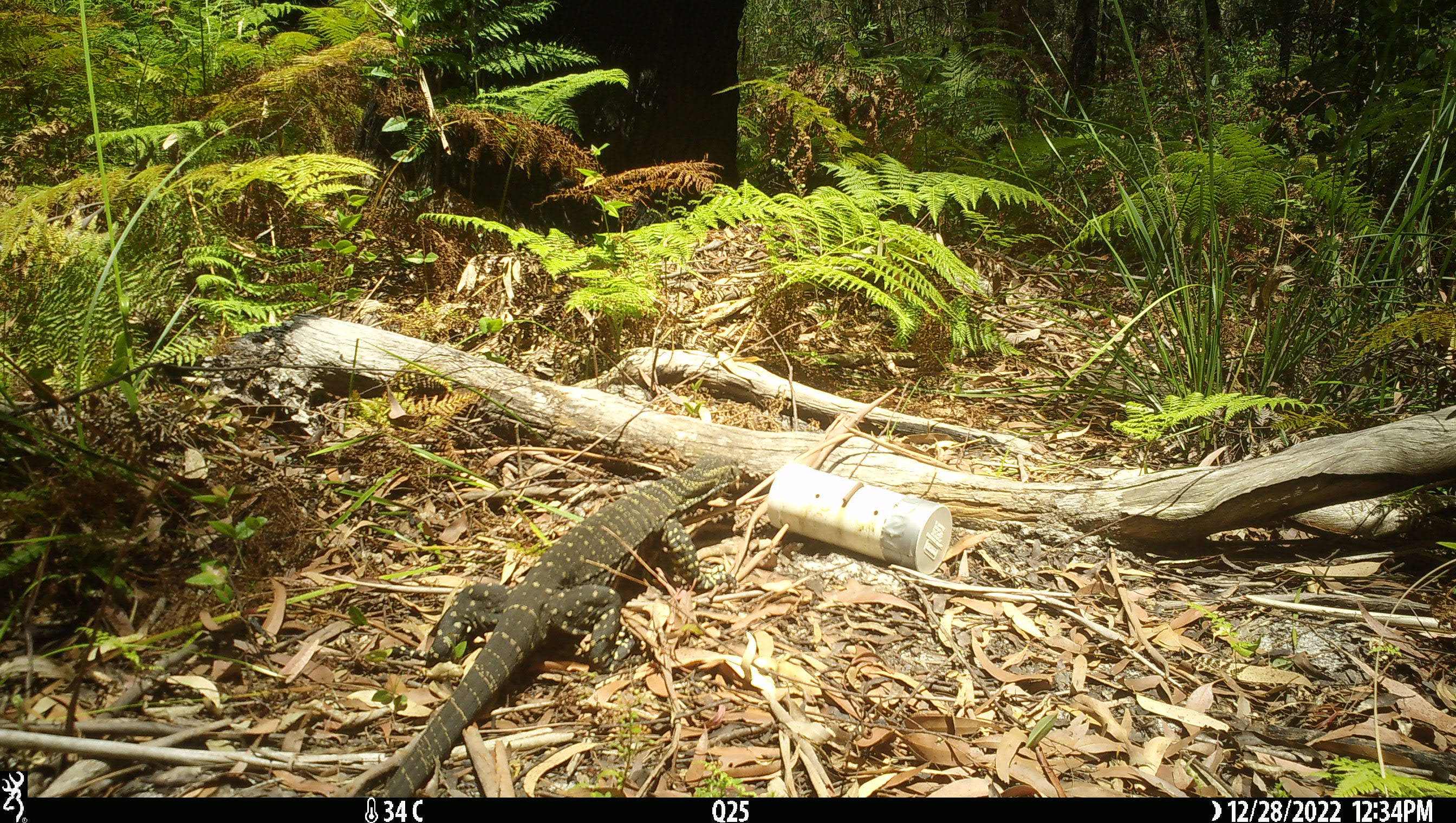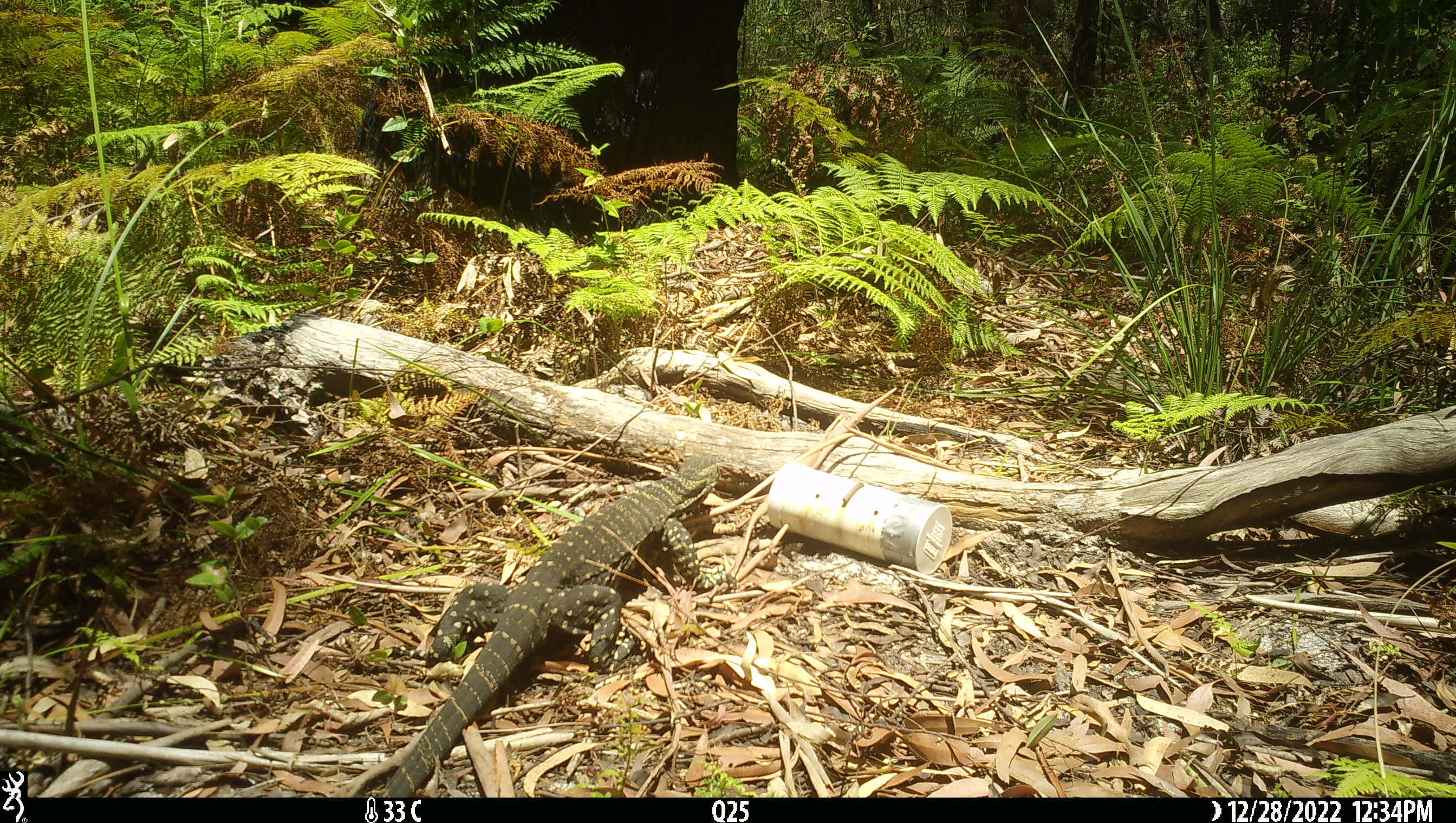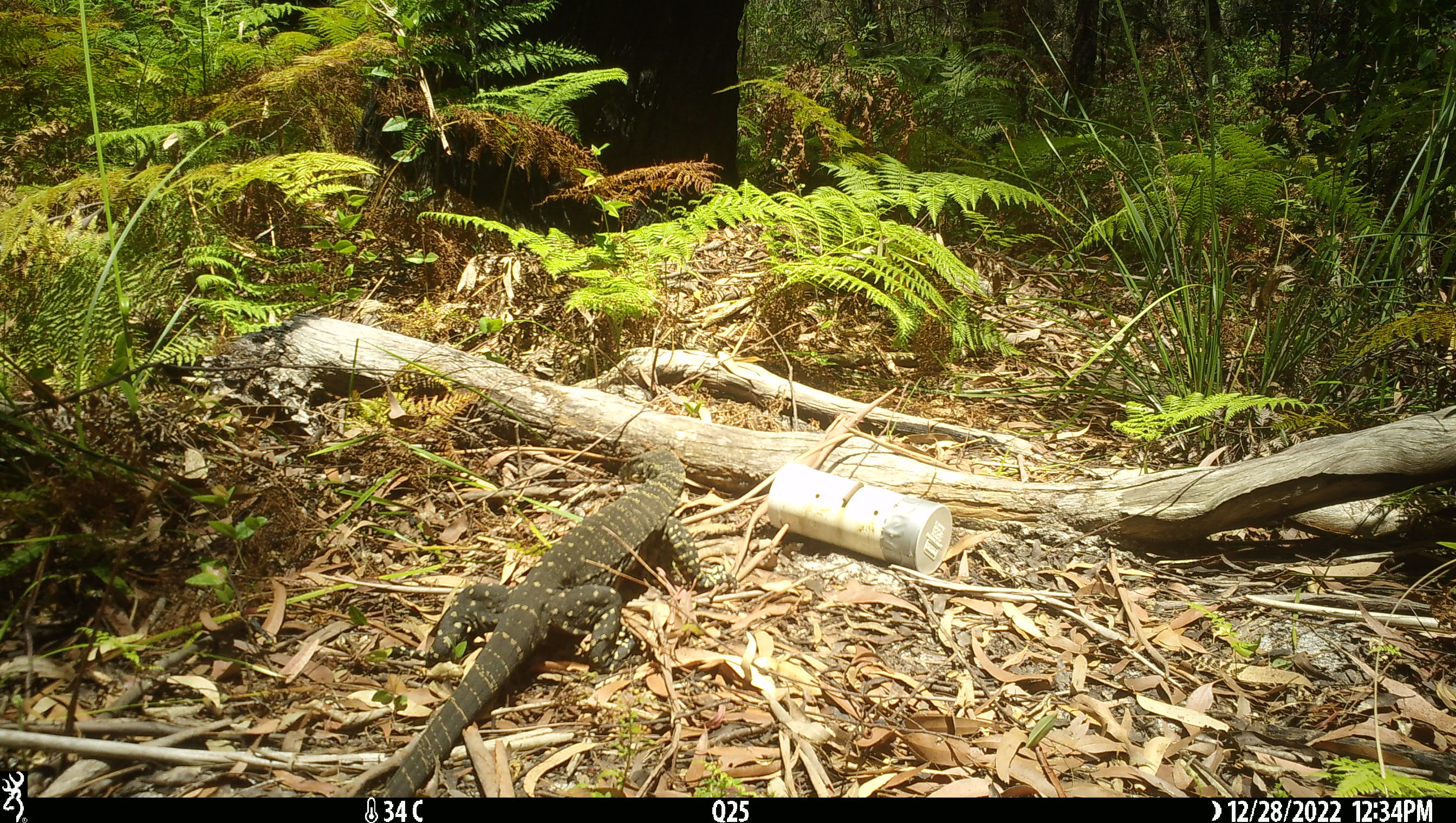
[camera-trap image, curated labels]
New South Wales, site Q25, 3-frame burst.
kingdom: Animalia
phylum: Chordata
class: Reptilia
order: Squamata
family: Varanidae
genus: Varanus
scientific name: Varanus varius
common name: lace monitor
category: goanna